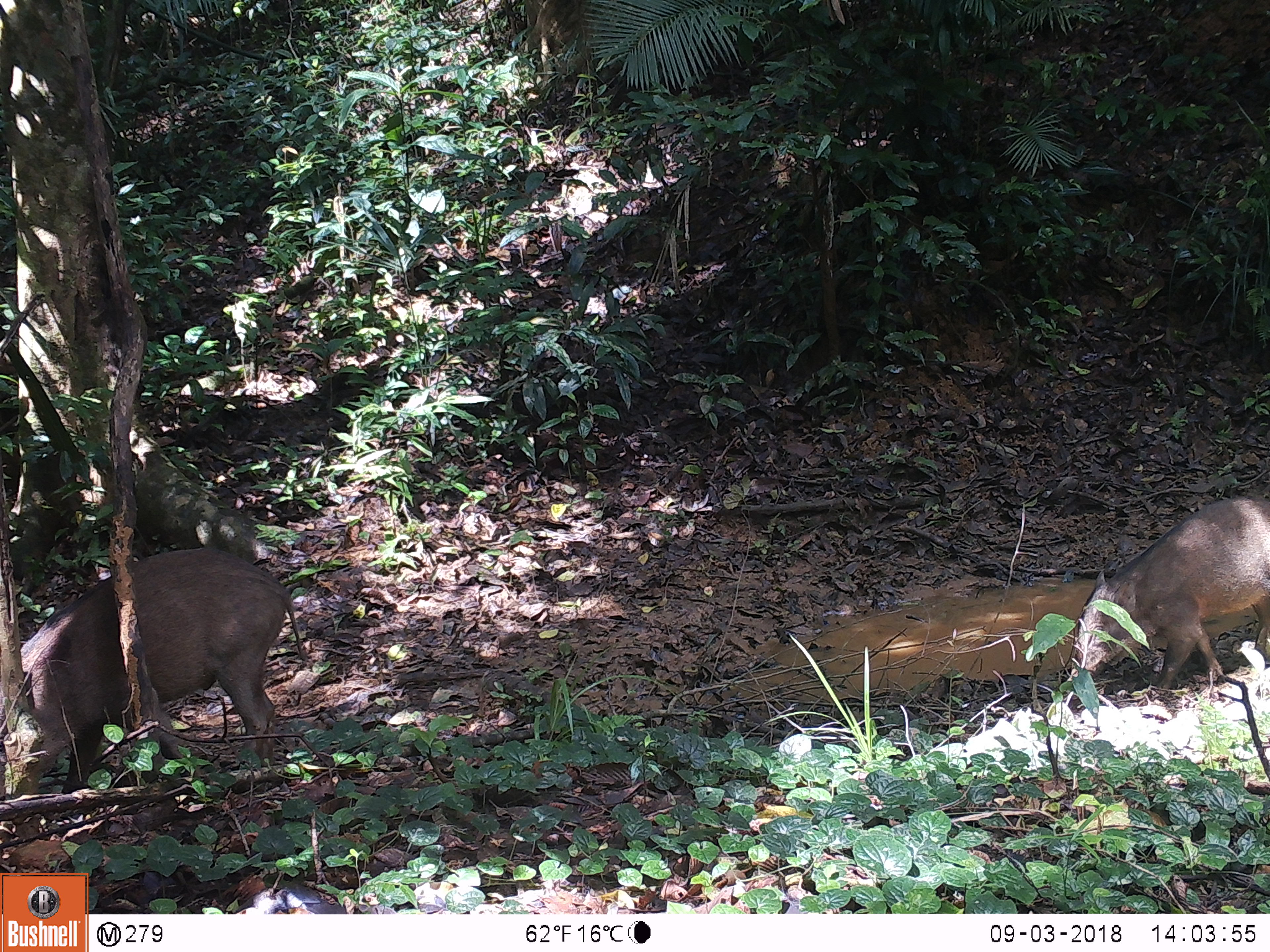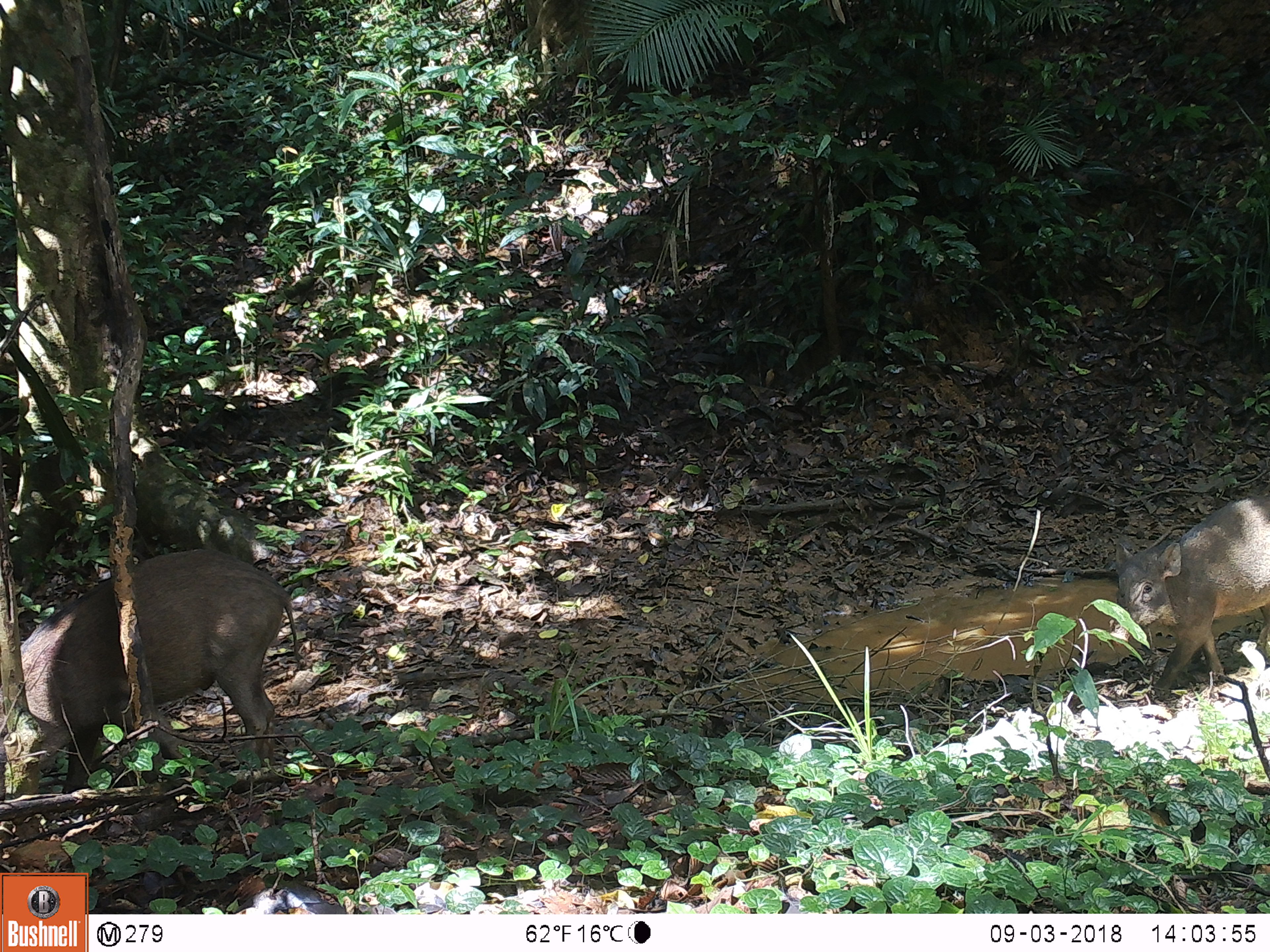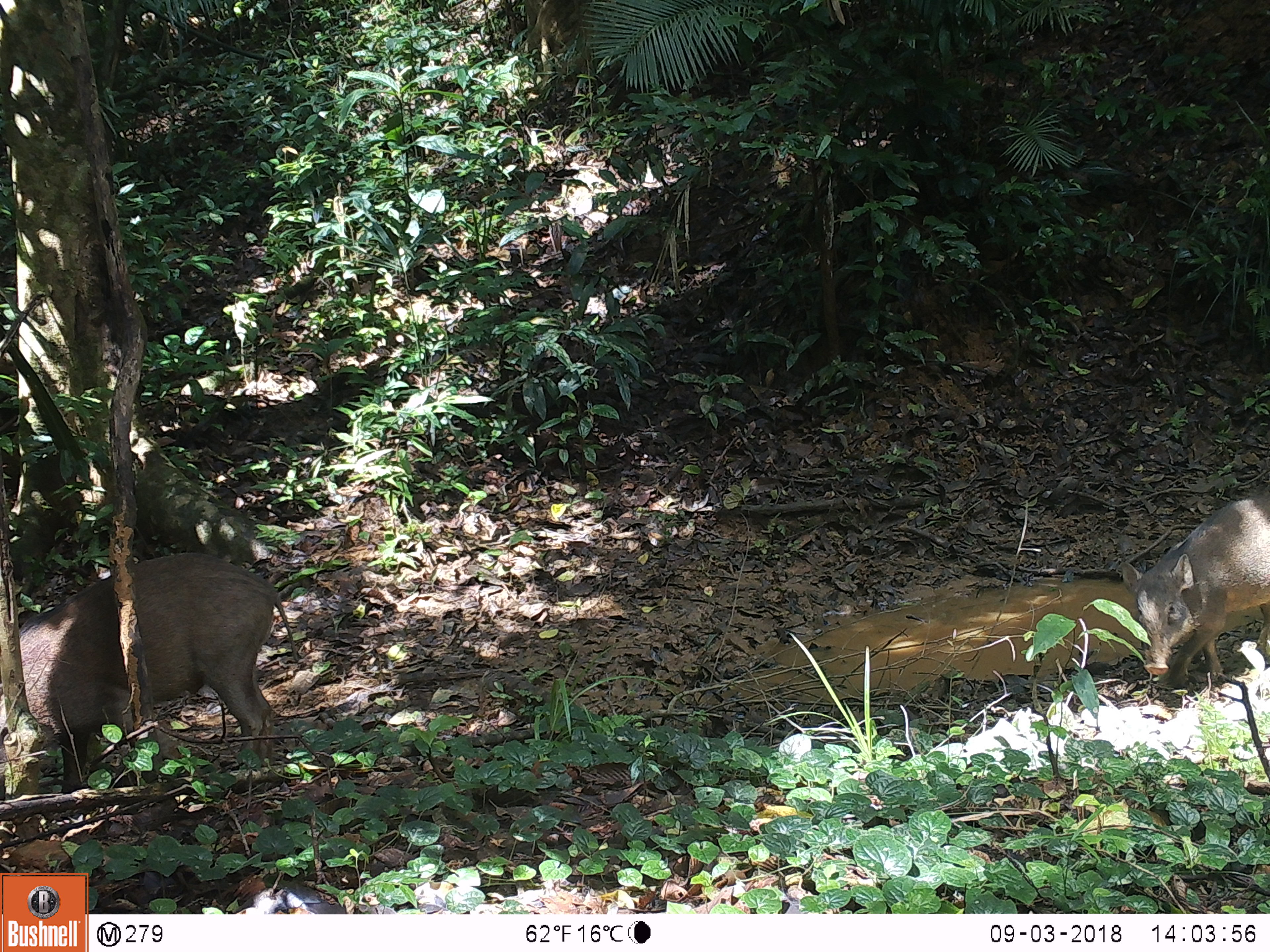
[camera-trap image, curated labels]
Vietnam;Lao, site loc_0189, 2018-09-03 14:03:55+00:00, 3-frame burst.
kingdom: Animalia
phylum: Chordata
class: Mammalia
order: Artiodactyla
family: Suidae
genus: Sus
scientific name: Sus scrofa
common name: eurasian wild pig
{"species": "eurasian wild pig (Sus scrofa)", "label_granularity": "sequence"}